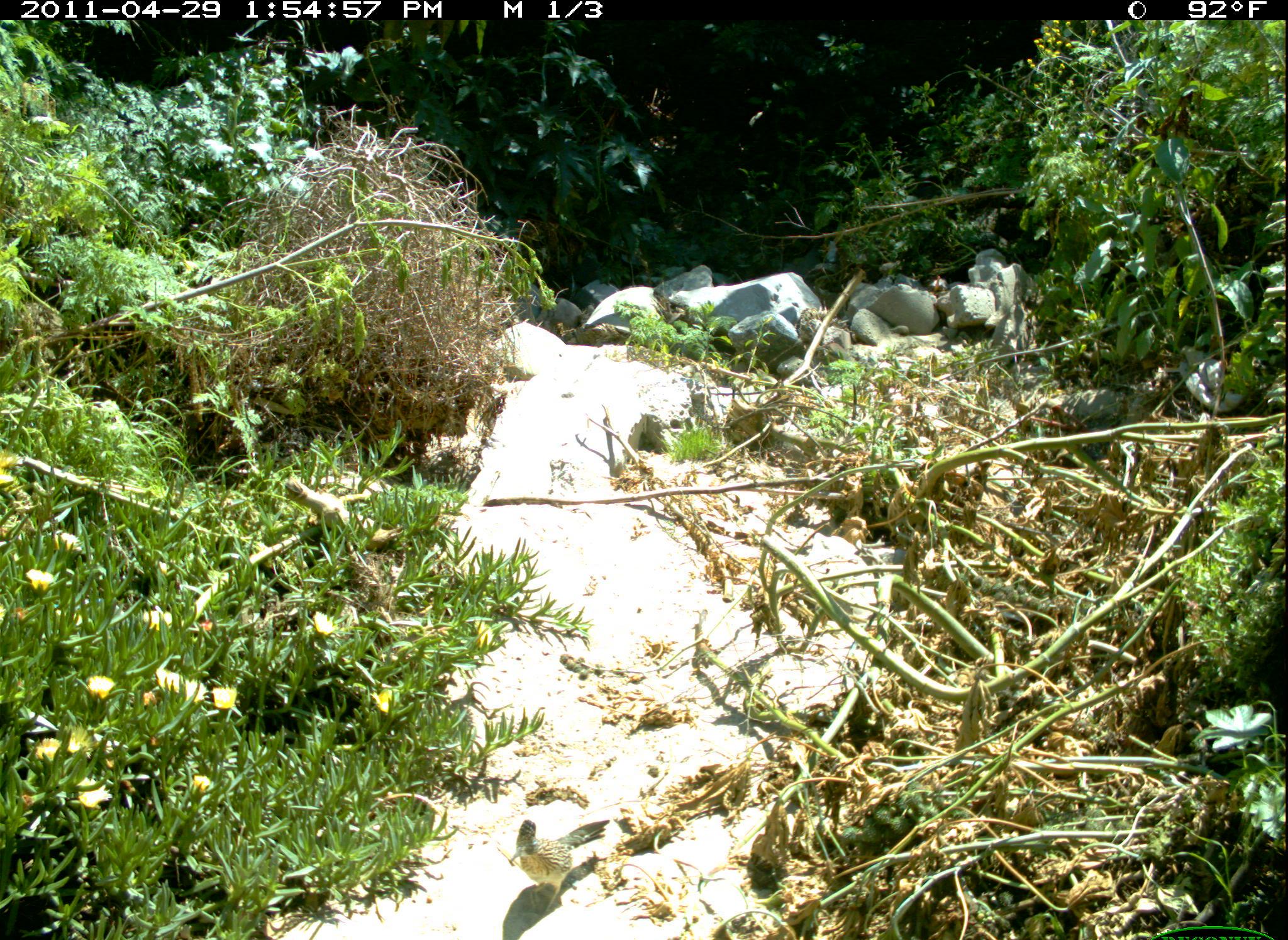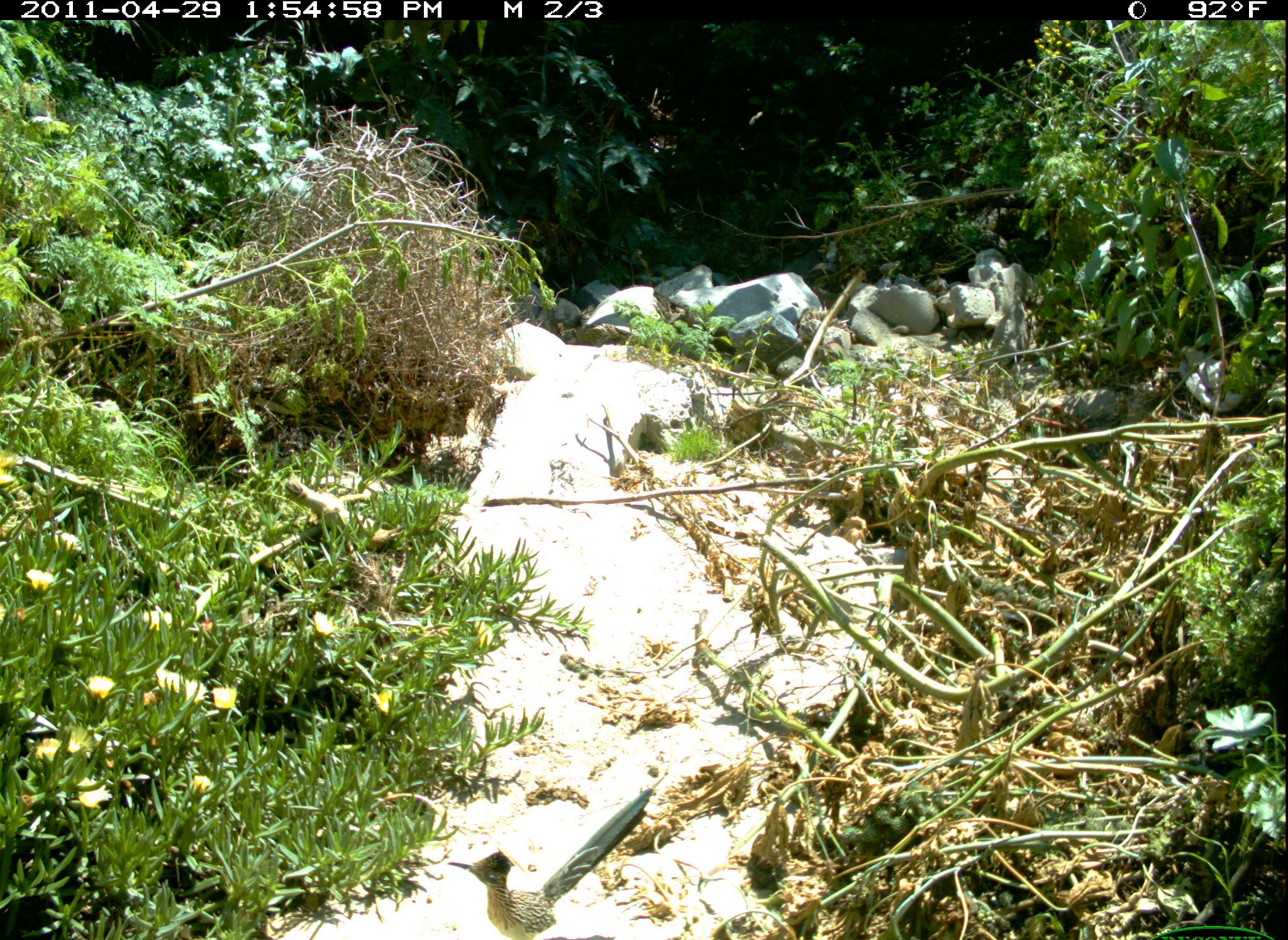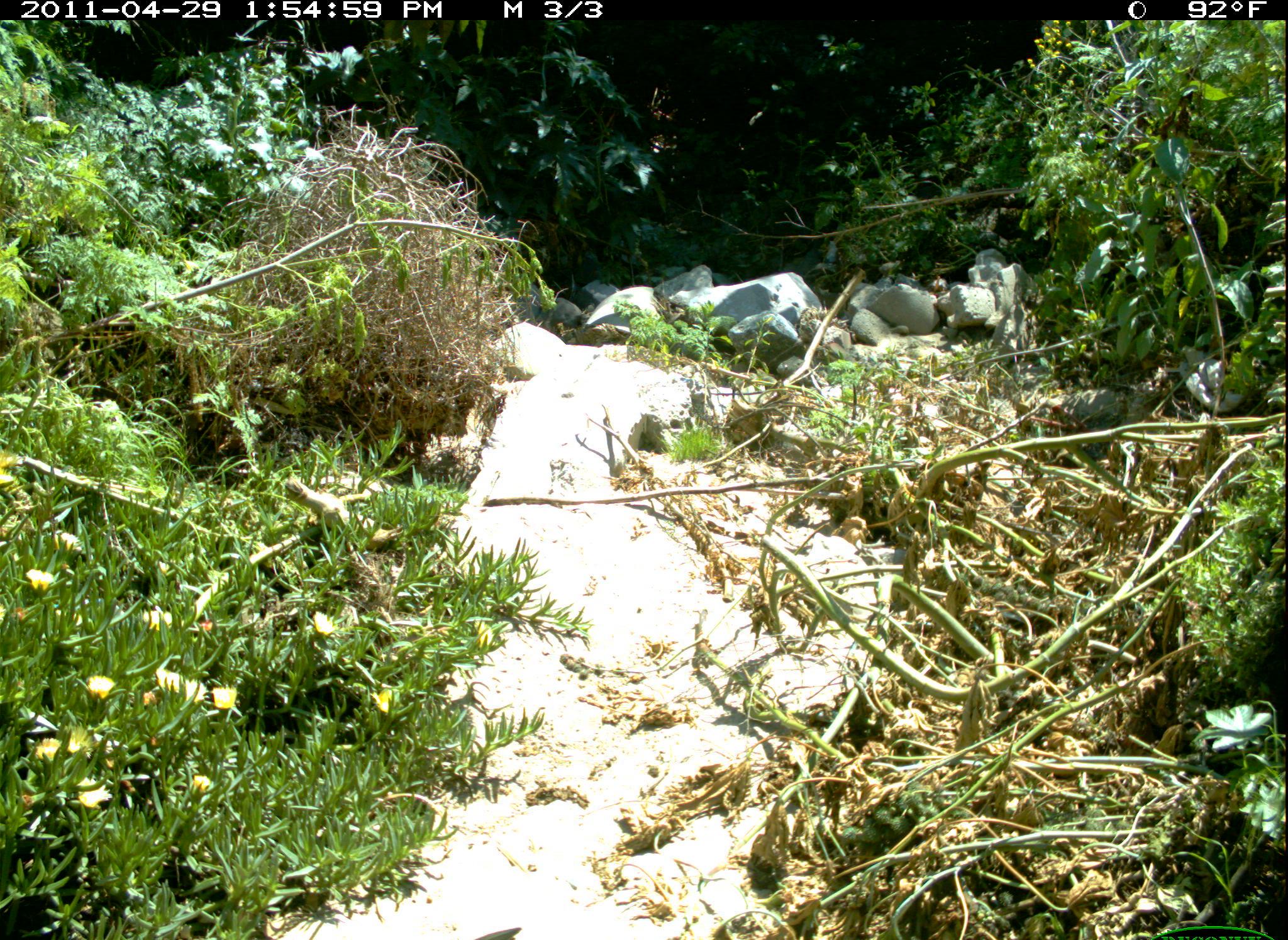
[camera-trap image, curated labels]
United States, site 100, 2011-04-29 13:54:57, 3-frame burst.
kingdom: Animalia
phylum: Chordata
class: Aves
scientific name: Aves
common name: bird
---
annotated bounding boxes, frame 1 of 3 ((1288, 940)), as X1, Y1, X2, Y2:
bird: 502, 812, 618, 915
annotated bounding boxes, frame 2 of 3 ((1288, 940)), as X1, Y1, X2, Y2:
bird: 438, 789, 683, 940